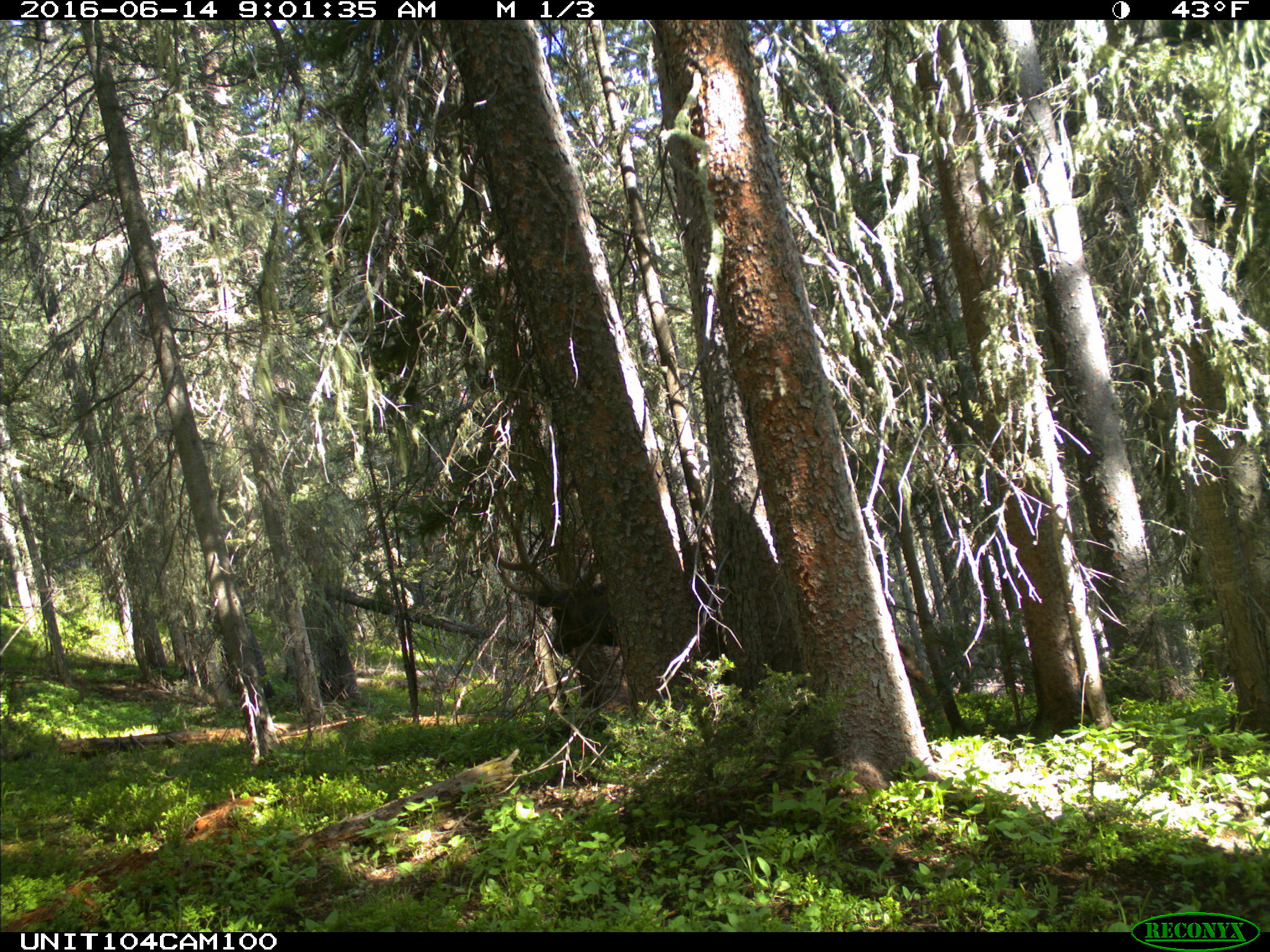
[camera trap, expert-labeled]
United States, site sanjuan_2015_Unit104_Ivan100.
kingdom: Animalia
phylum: Chordata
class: Mammalia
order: Artiodactyla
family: Cervidae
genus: Cervus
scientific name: Cervus elaphus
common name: red deer